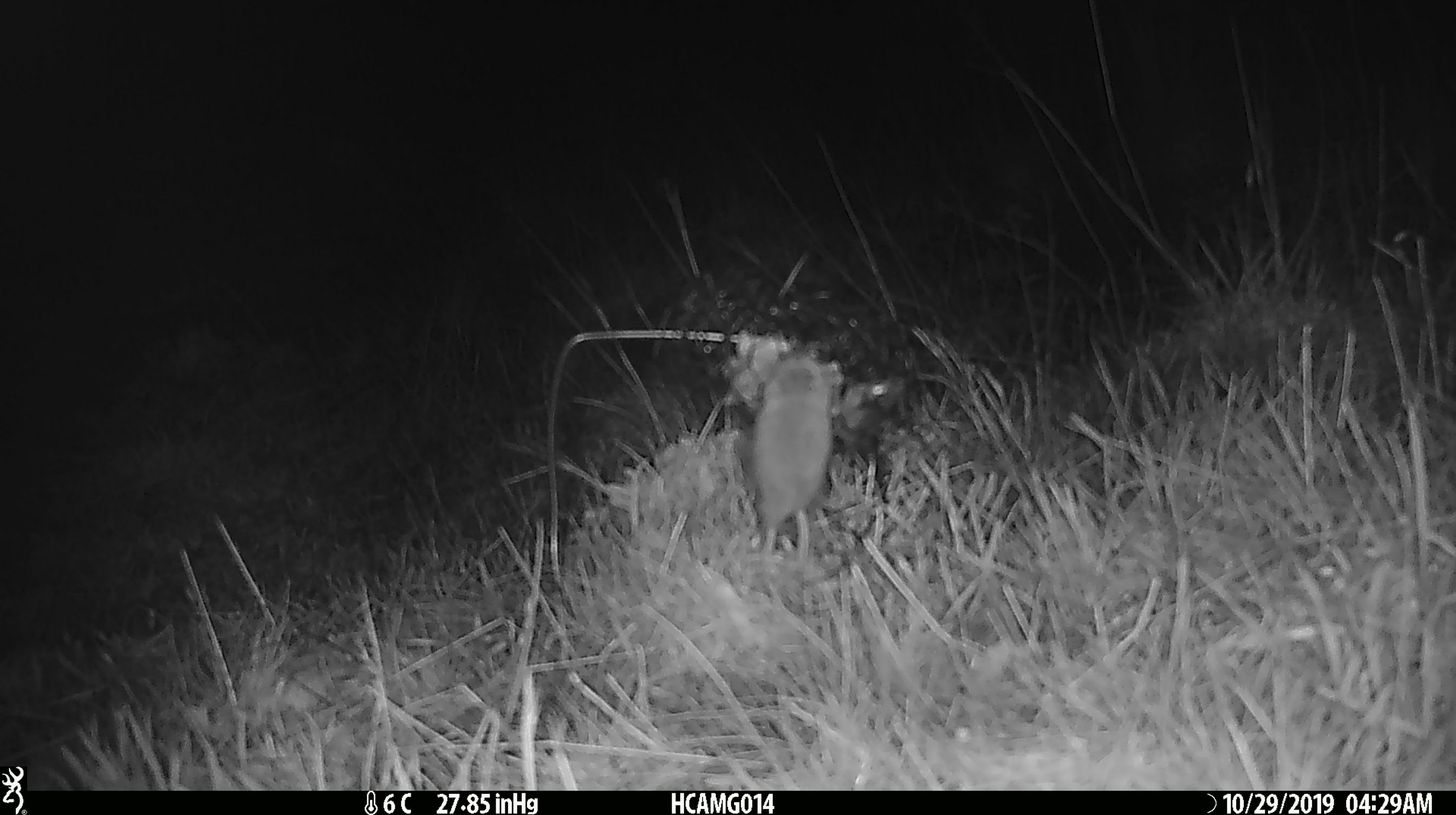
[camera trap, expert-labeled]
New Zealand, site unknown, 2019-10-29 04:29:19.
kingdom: Animalia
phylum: Chordata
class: Mammalia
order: Rodentia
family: Muridae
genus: Mus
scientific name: Mus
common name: mouse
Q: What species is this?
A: Mouse (Mus).